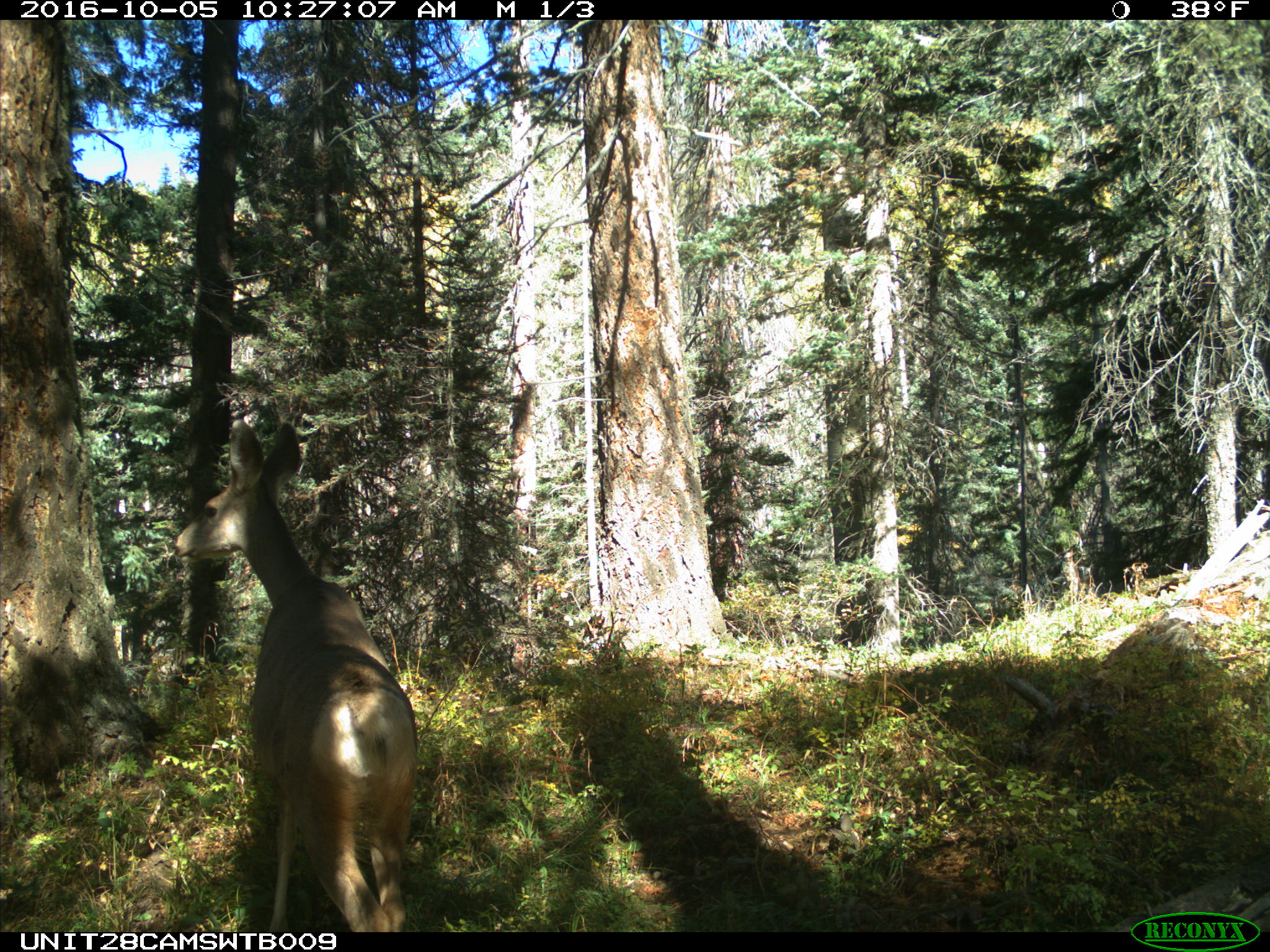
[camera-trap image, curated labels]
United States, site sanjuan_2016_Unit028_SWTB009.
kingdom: Animalia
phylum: Chordata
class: Mammalia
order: Artiodactyla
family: Cervidae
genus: Odocoileus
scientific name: Odocoileus hemionus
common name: mule deer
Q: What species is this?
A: Odocoileus hemionus (mule deer).